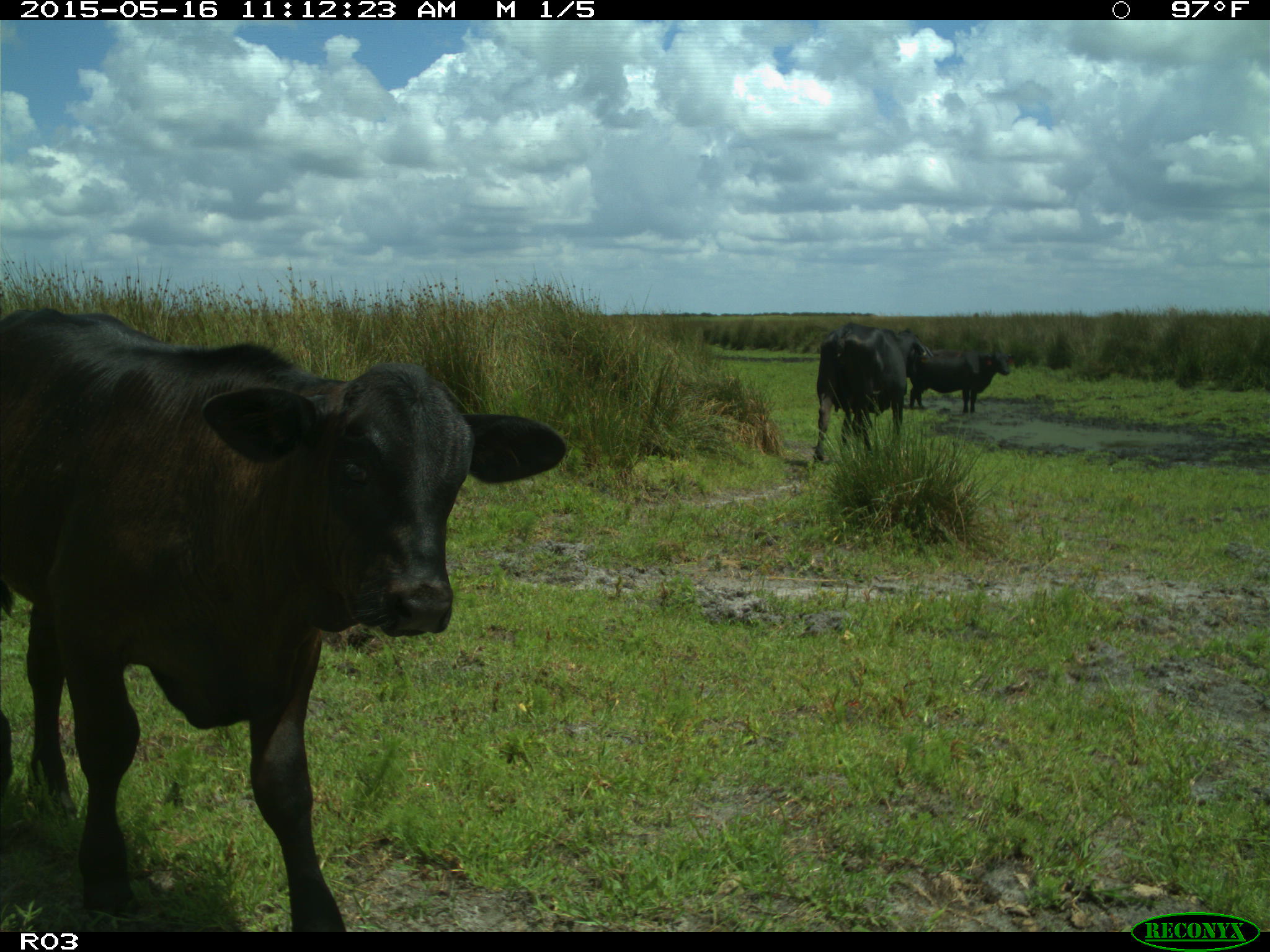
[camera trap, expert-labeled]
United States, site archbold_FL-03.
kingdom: Animalia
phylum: Chordata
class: Mammalia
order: Artiodactyla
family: Bovidae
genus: Bos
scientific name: Bos taurus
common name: domestic cow